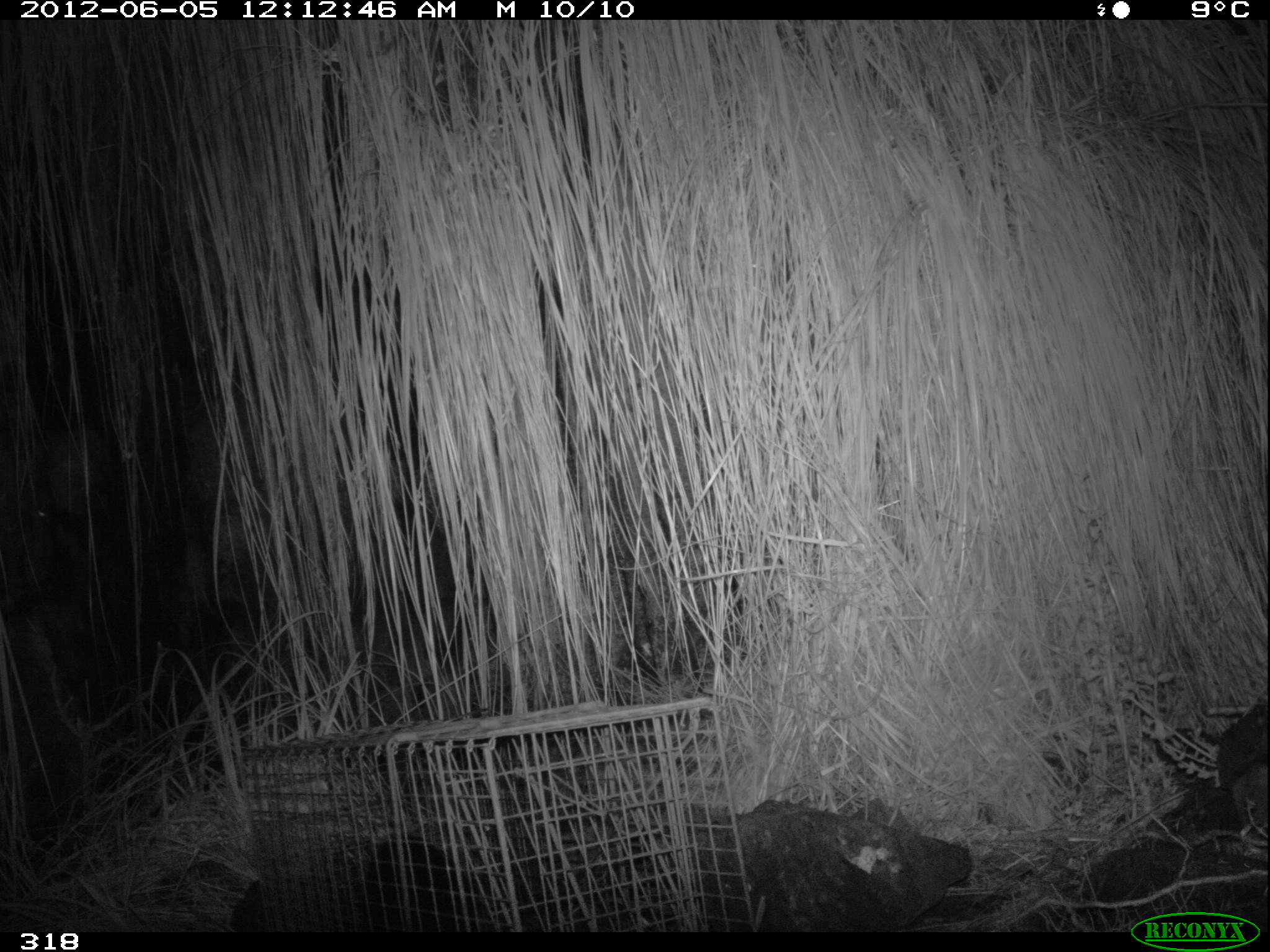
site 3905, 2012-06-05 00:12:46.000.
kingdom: Animalia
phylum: Chordata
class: Mammalia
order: Didelphimorphia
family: Didelphidae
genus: Didelphis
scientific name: Didelphis pernigra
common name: andean white-eared opossum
Didelphis pernigra (andean white-eared opossum).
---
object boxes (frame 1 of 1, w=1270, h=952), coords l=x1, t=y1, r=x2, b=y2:
didelphis pernigra: l=357, t=820, r=499, b=932